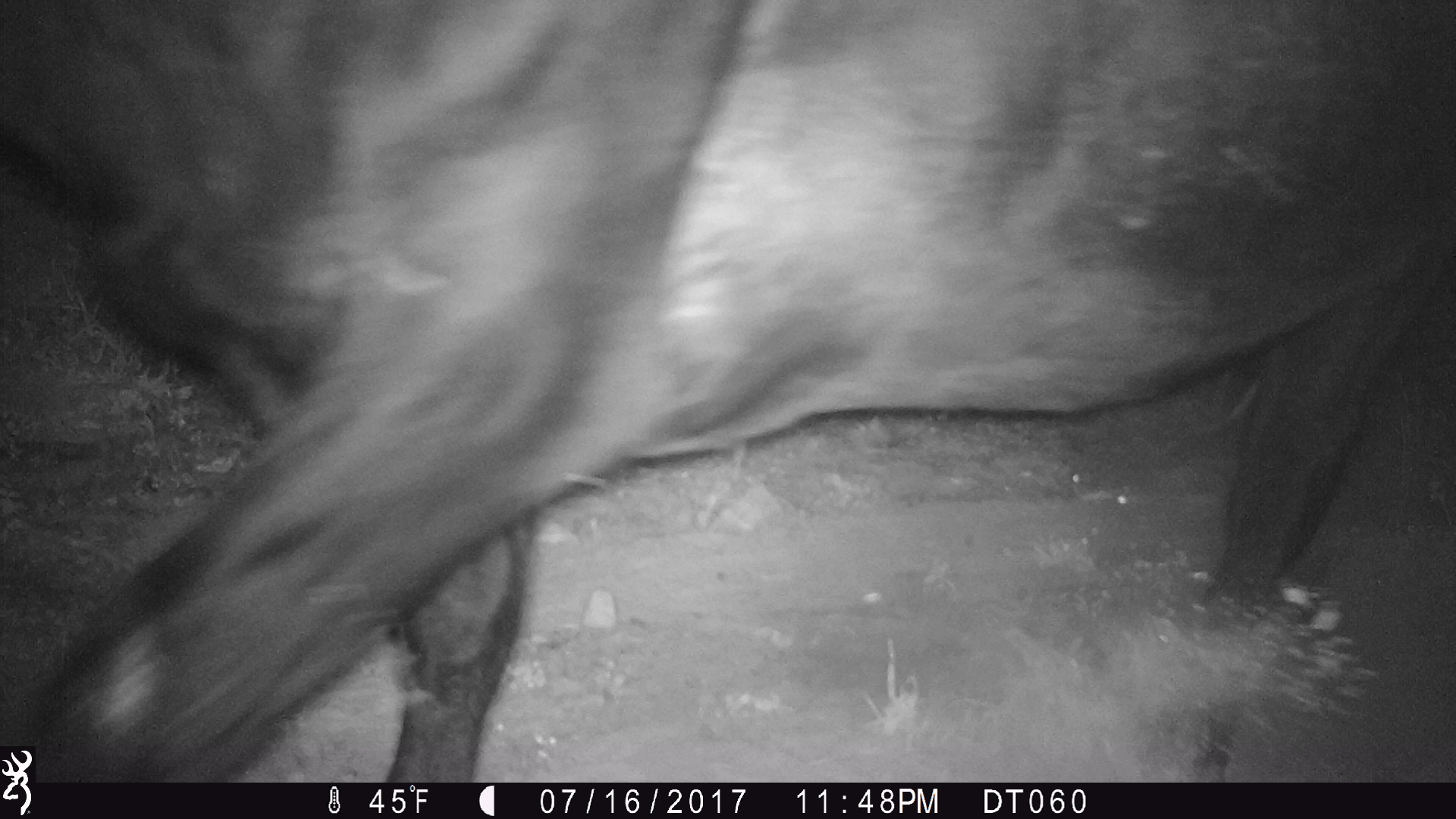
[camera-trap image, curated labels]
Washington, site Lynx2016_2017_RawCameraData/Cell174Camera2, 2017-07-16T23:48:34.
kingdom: Animalia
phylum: Chordata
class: Mammalia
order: Artiodactyla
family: Bovidae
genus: Bos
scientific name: Bos taurus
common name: domestic cattle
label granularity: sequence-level